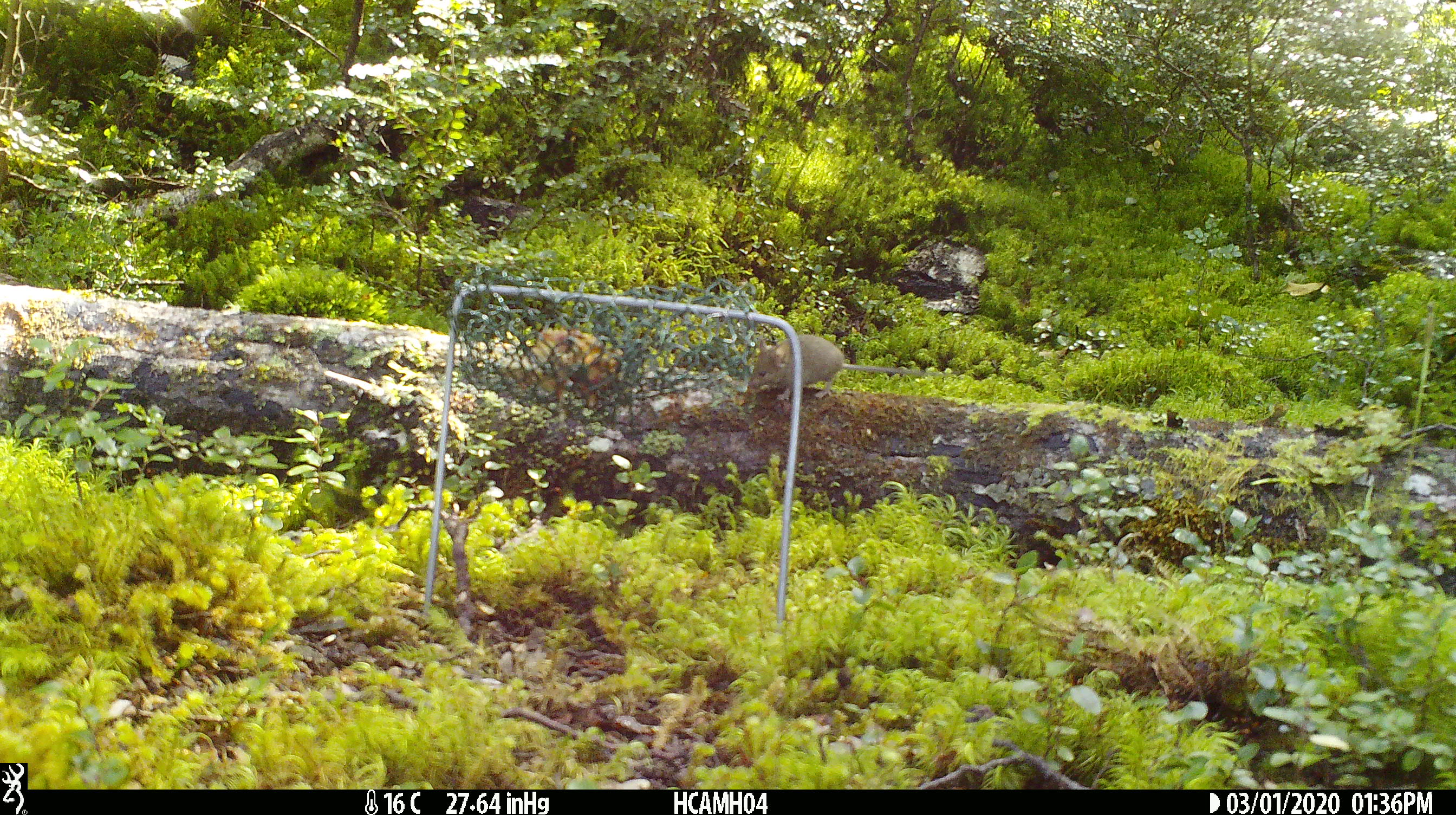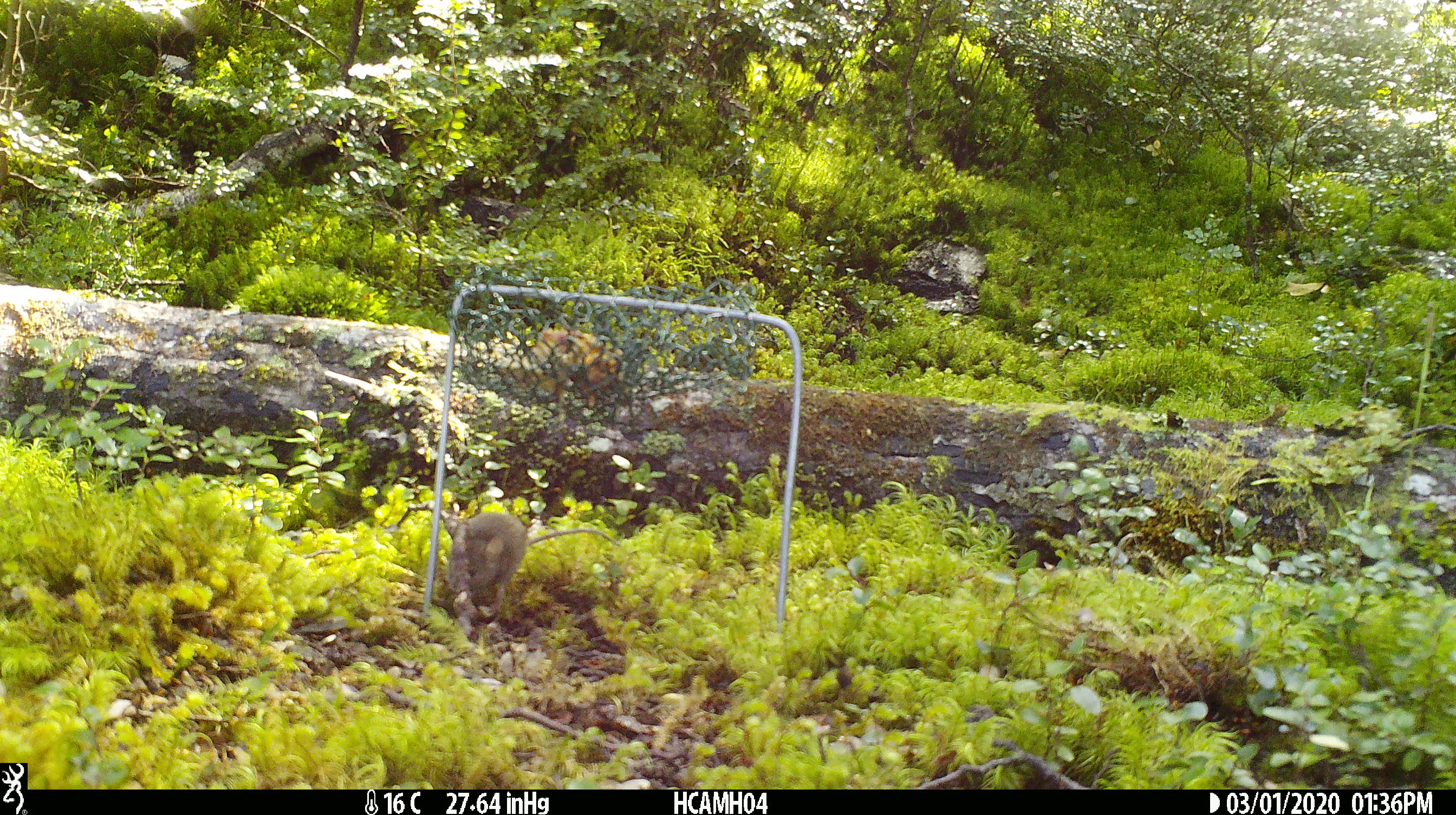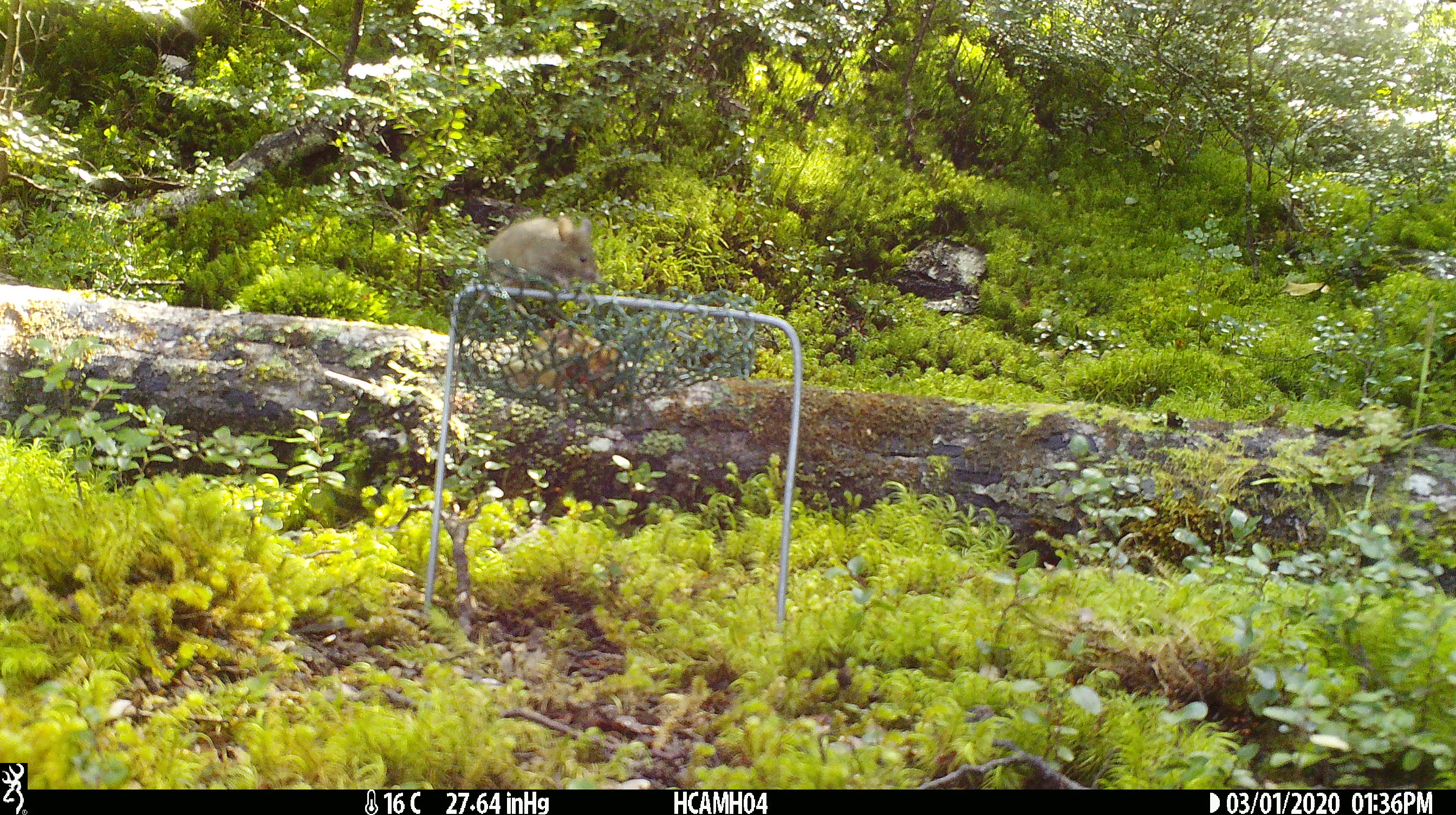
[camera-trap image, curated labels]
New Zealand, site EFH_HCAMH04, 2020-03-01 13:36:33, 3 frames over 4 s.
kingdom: Animalia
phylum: Chordata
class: Mammalia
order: Rodentia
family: Muridae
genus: Mus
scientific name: Mus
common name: mouse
Mouse (Mus).